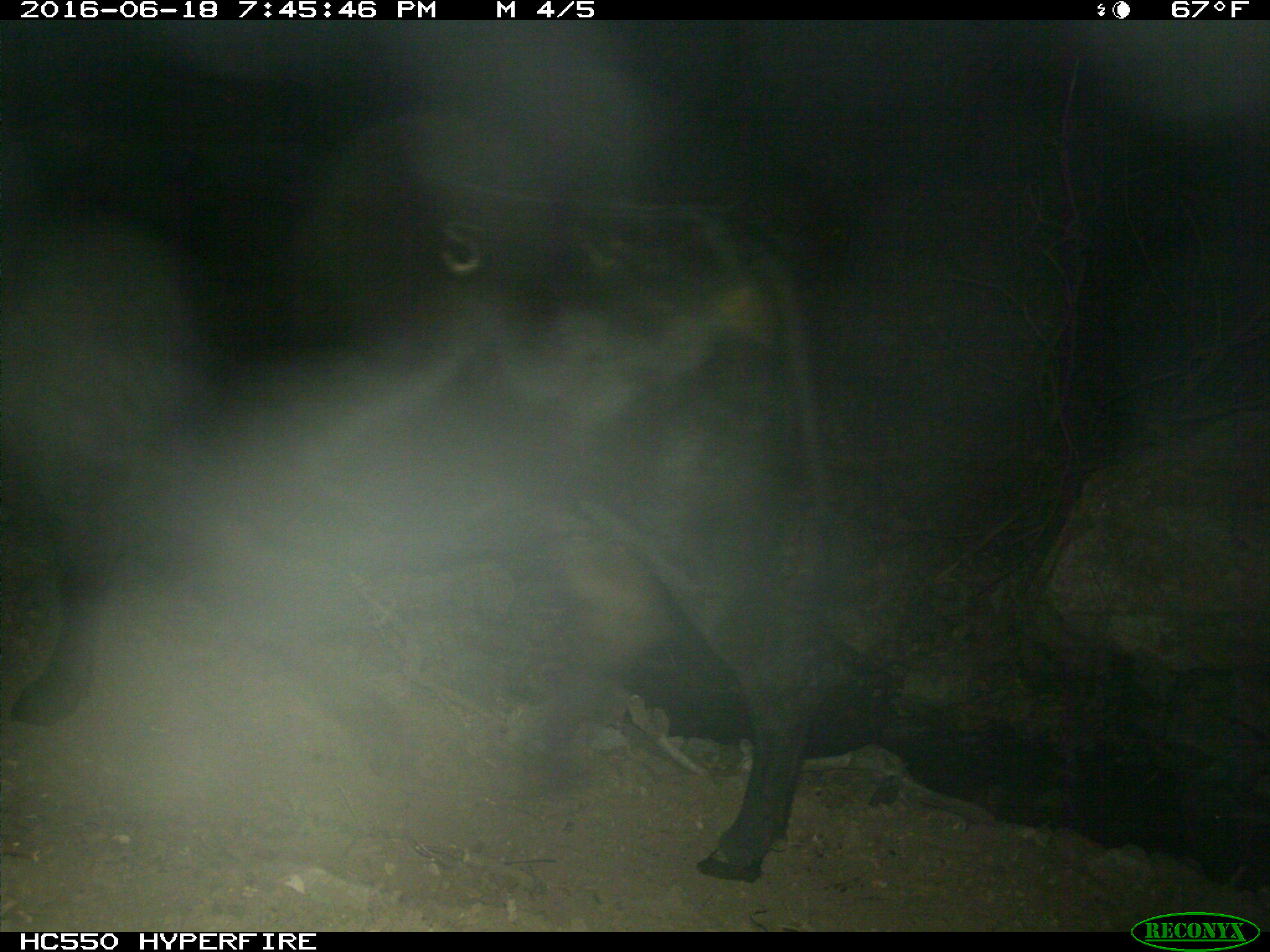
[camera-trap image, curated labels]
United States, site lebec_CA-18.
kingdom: Animalia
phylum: Chordata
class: Mammalia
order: Artiodactyla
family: Bovidae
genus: Bos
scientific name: Bos taurus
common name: domestic cow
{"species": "Bos taurus (domestic cow)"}